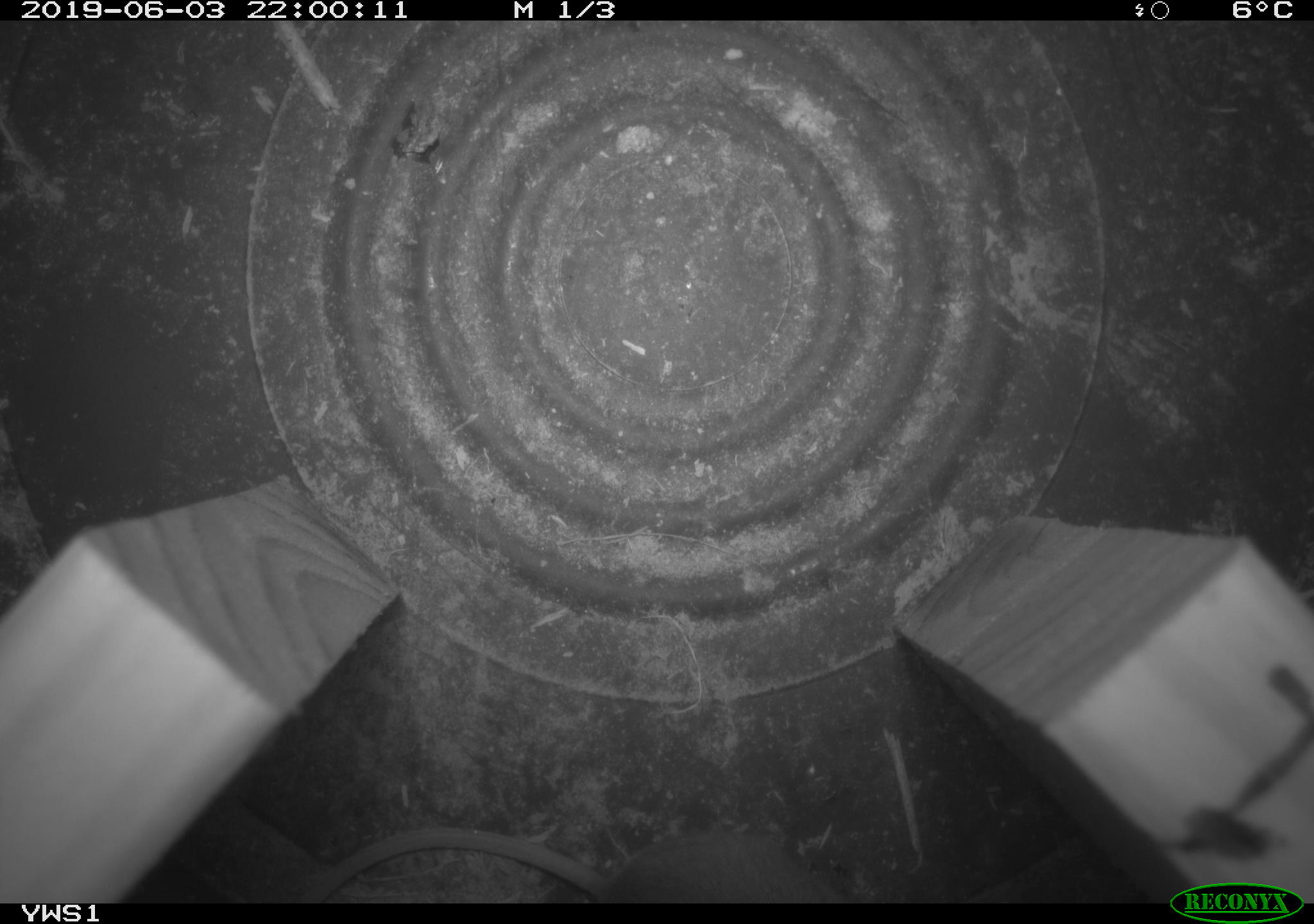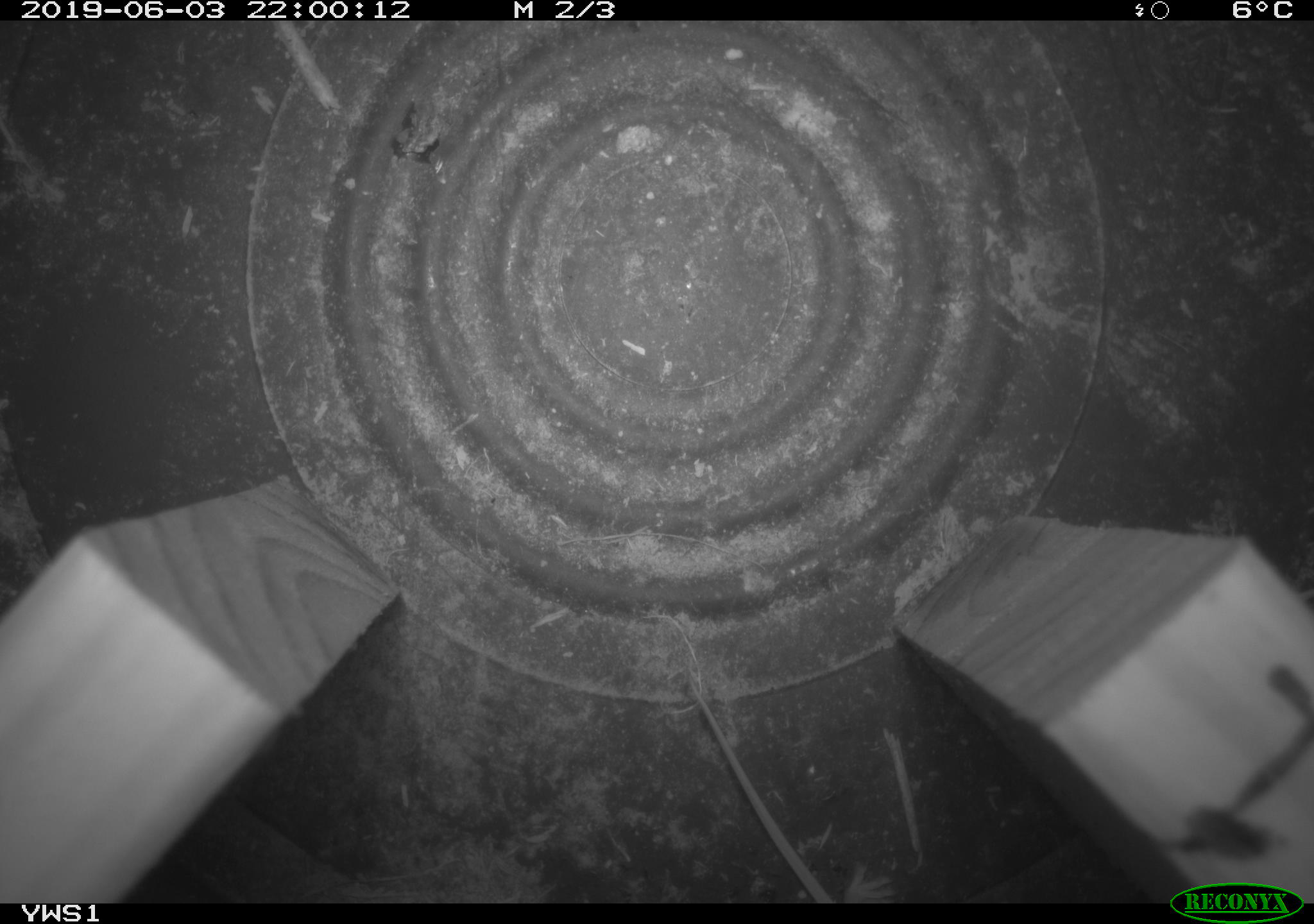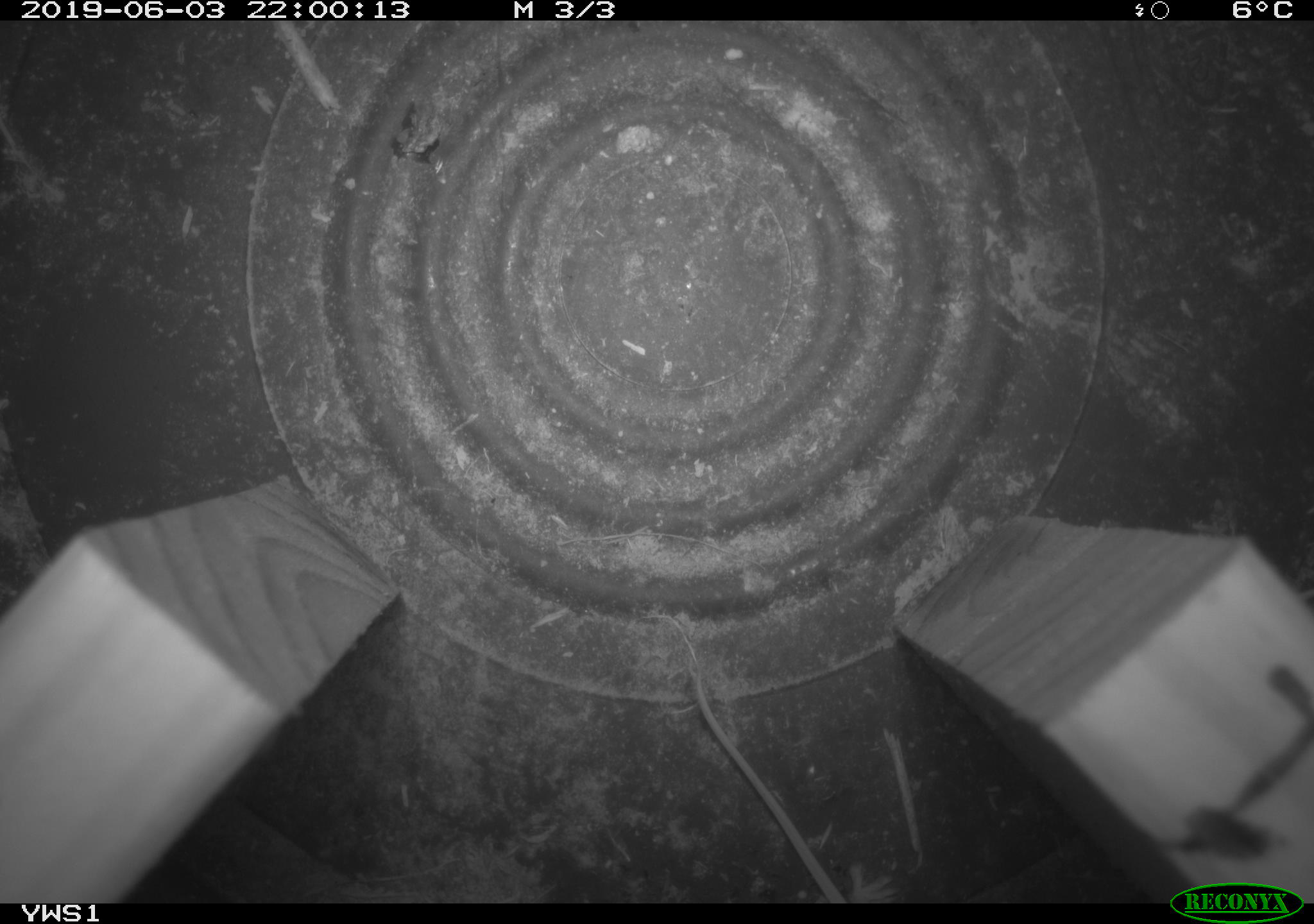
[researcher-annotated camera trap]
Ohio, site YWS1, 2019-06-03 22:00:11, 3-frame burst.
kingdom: Animalia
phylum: Chordata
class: Mammalia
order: Rodentia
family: Cricetidae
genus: Peromyscus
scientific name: Peromyscus leucopus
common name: white-footed mouse